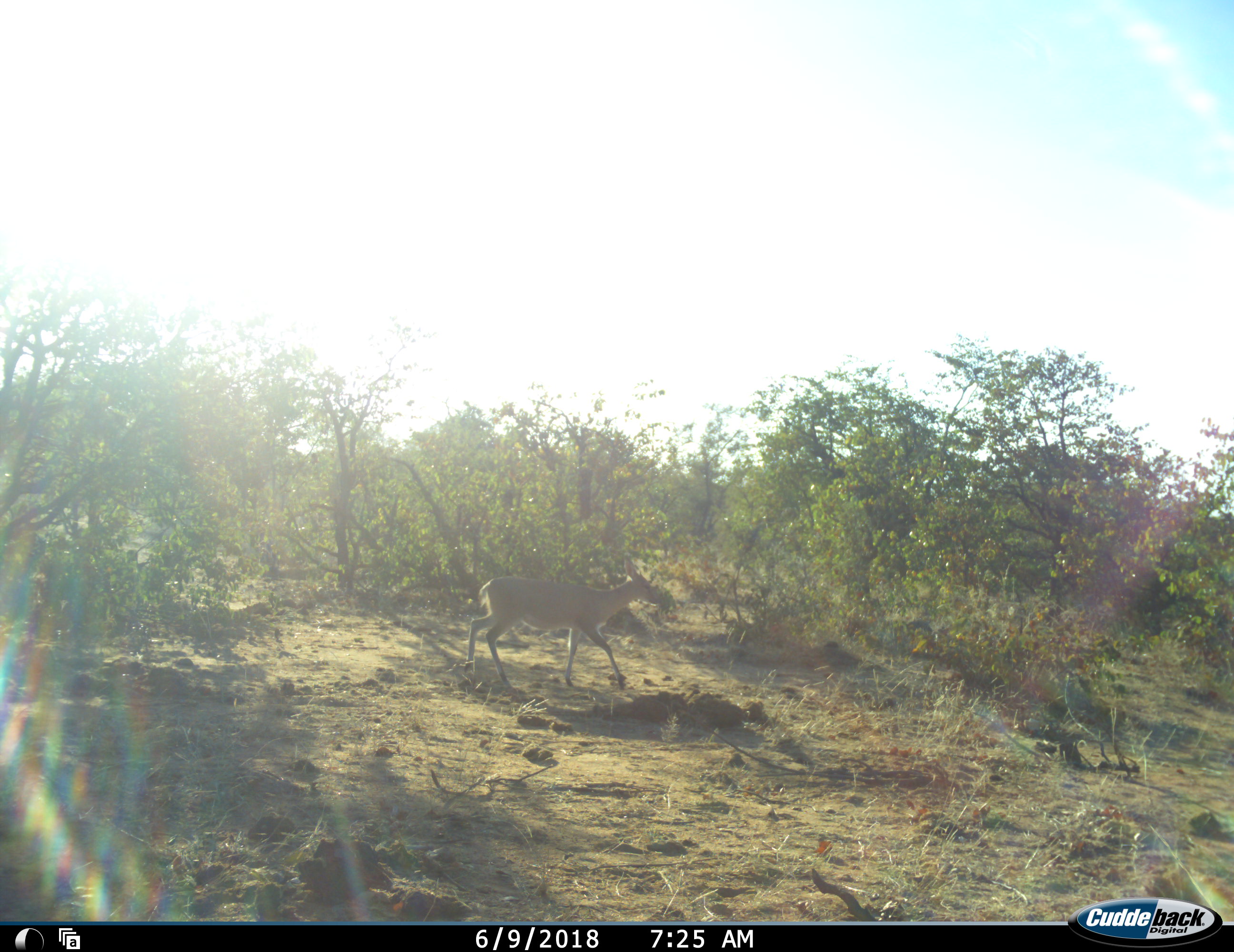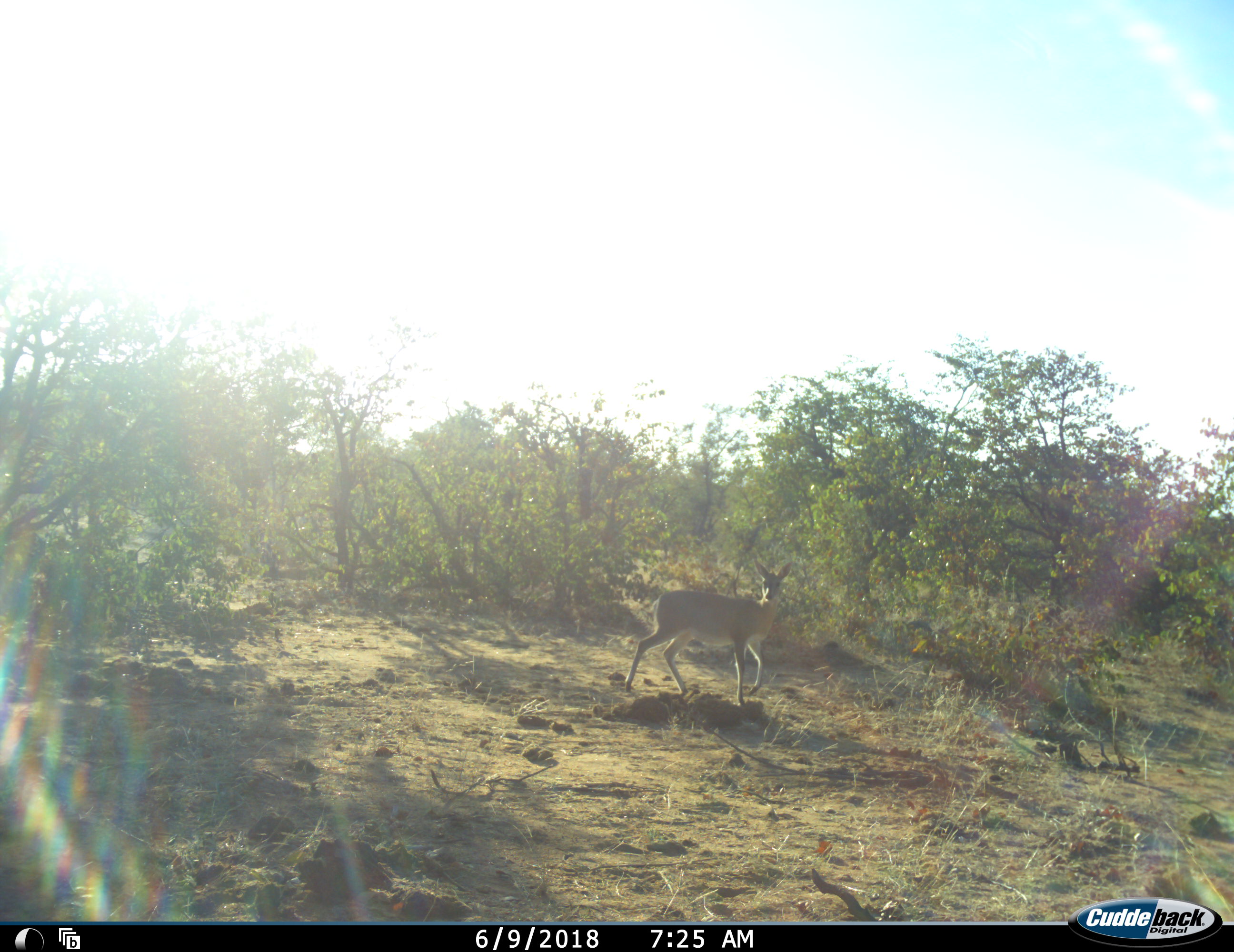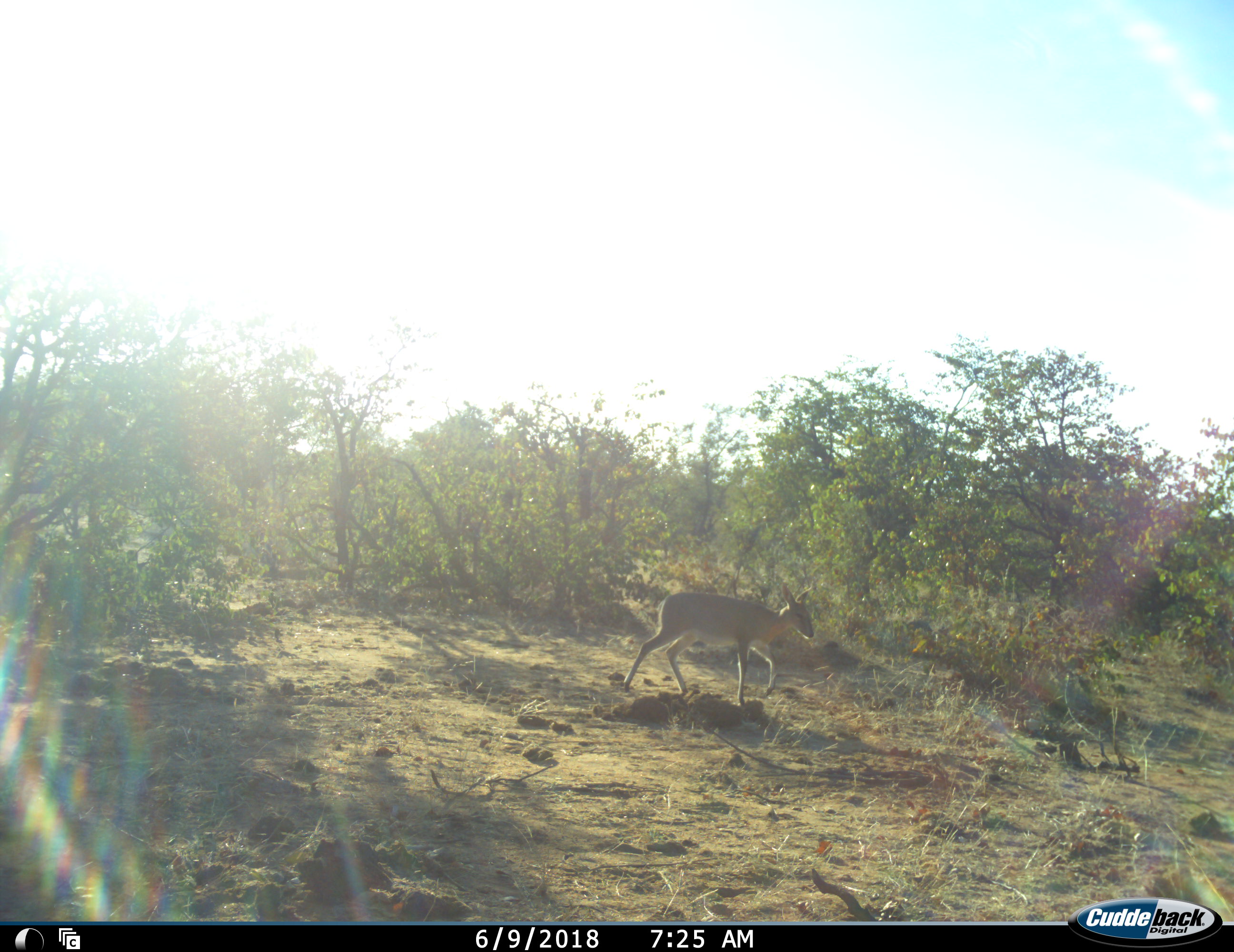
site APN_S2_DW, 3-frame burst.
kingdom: Animalia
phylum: Chordata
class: Mammalia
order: Artiodactyla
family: Bovidae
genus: Sylvicapra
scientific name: Sylvicapra grimmia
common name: common duiker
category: duikercommongrey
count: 1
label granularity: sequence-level